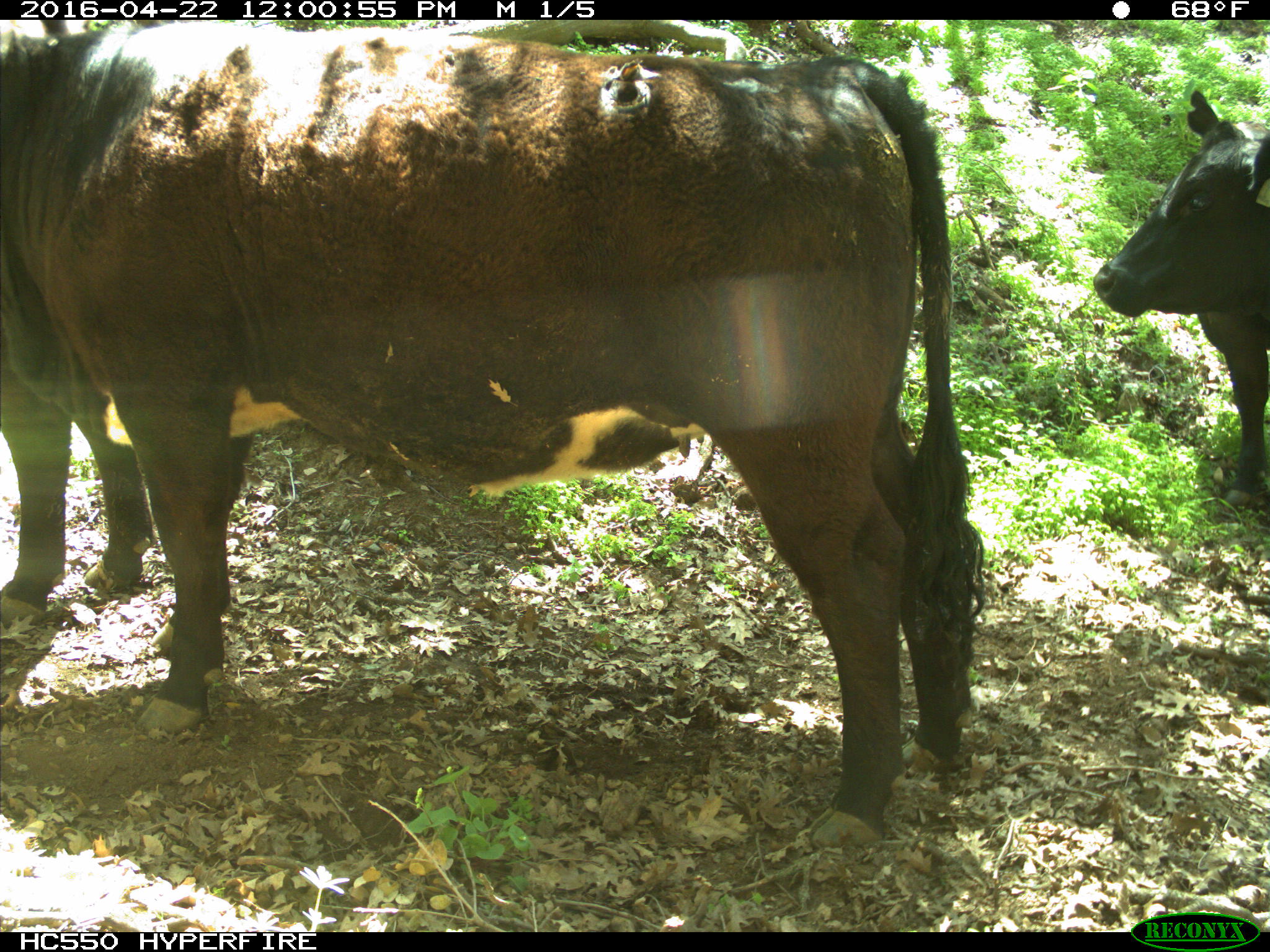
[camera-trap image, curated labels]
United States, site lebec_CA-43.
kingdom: Animalia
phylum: Chordata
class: Mammalia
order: Artiodactyla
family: Bovidae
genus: Bos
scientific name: Bos taurus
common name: domestic cow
Bos taurus (domestic cow).